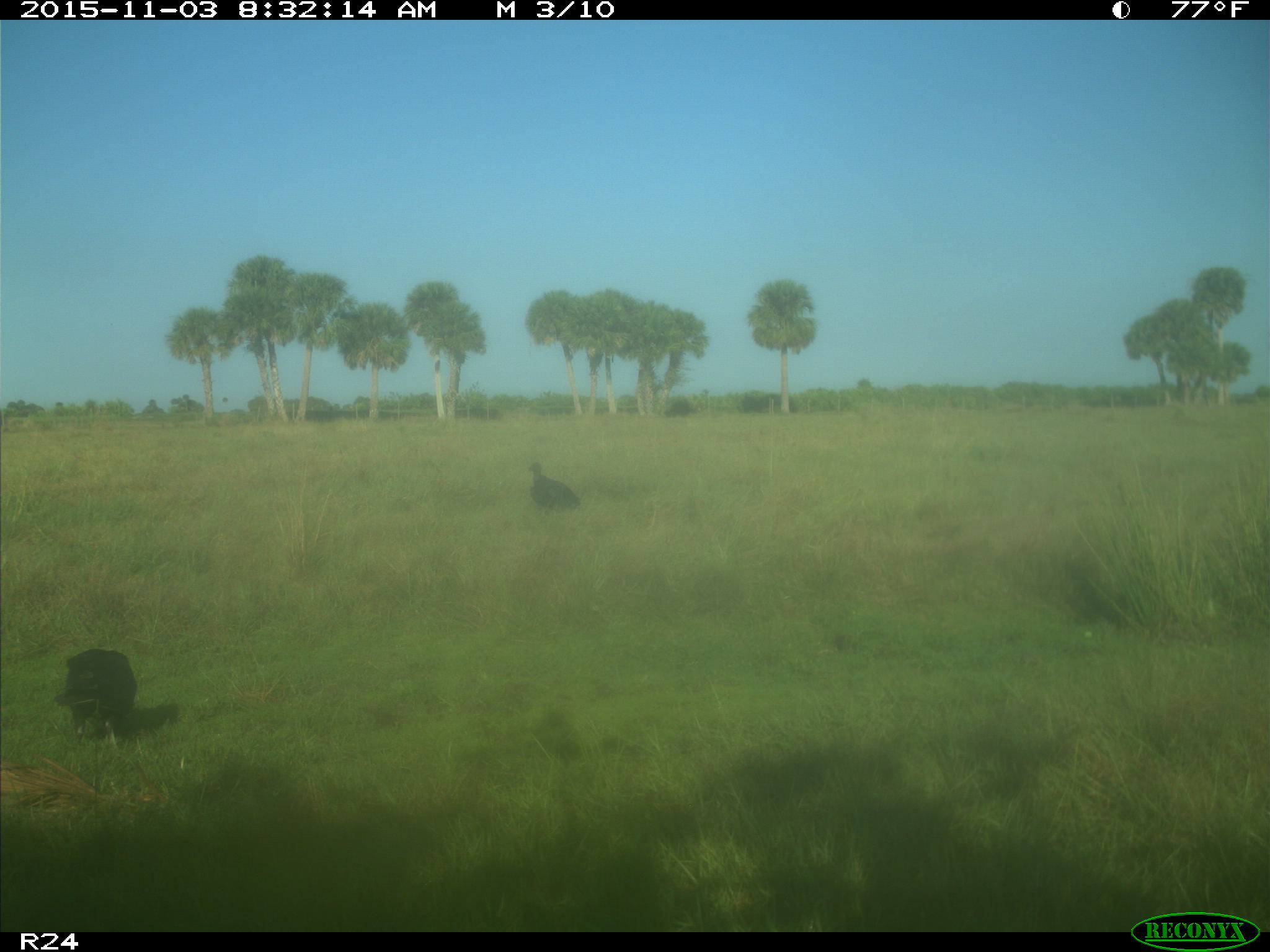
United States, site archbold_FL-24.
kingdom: Animalia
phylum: Chordata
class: Aves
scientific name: Aves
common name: birds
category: unidentified bird